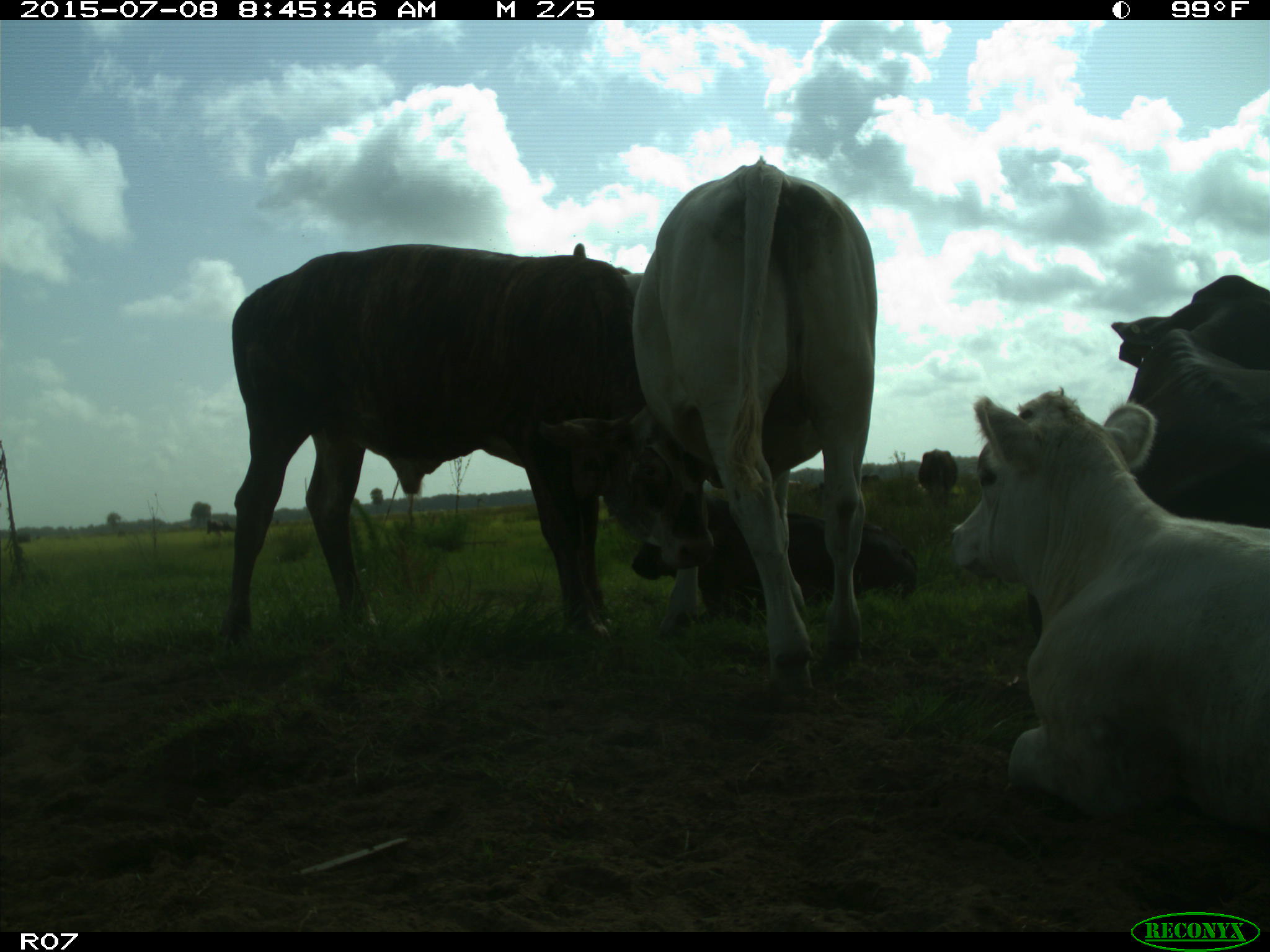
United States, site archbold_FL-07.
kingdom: Animalia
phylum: Chordata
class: Mammalia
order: Artiodactyla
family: Bovidae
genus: Bos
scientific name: Bos taurus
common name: domestic cow